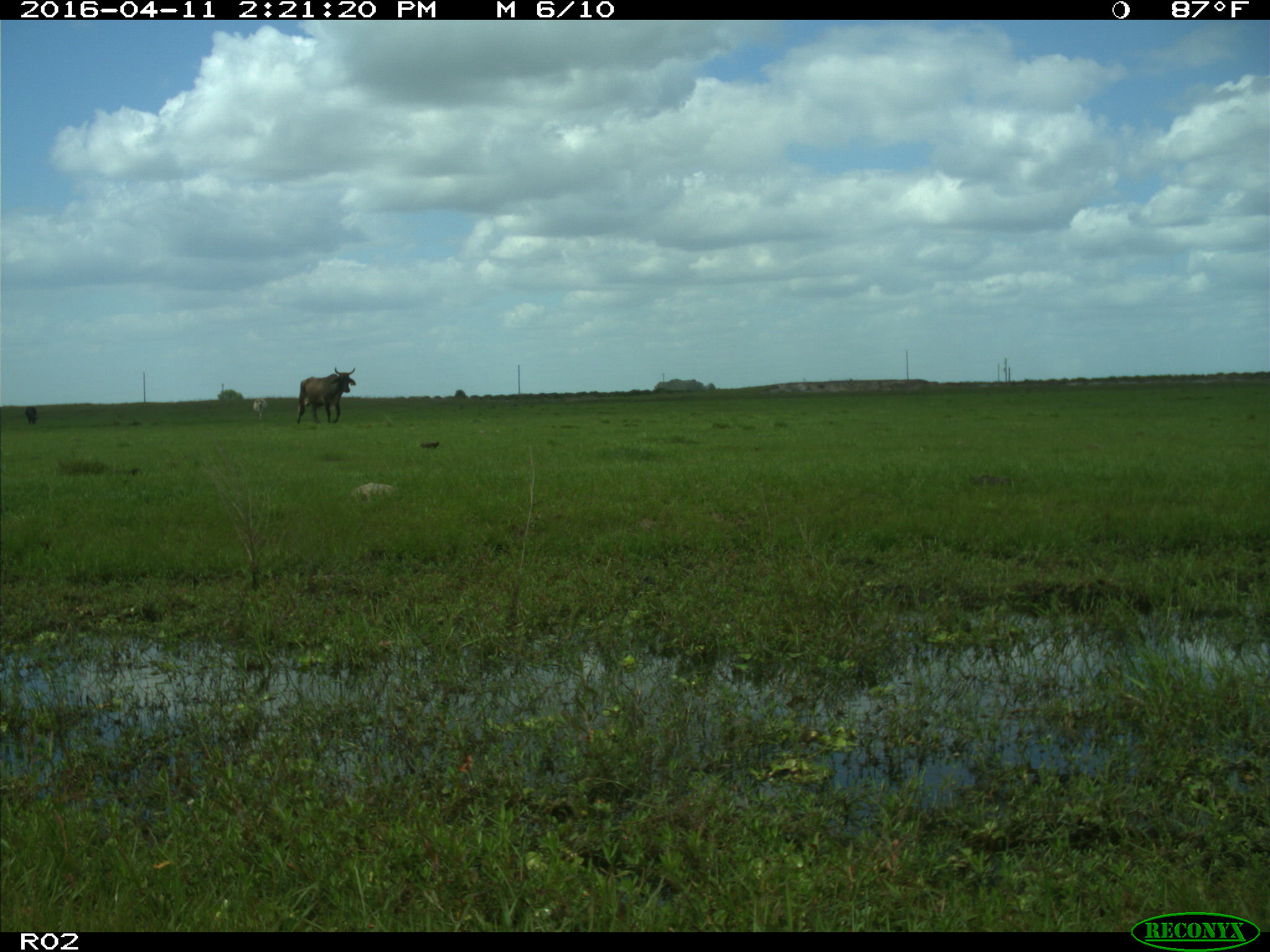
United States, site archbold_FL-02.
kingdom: Animalia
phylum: Chordata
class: Mammalia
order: Artiodactyla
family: Bovidae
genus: Bos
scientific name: Bos taurus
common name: domestic cow